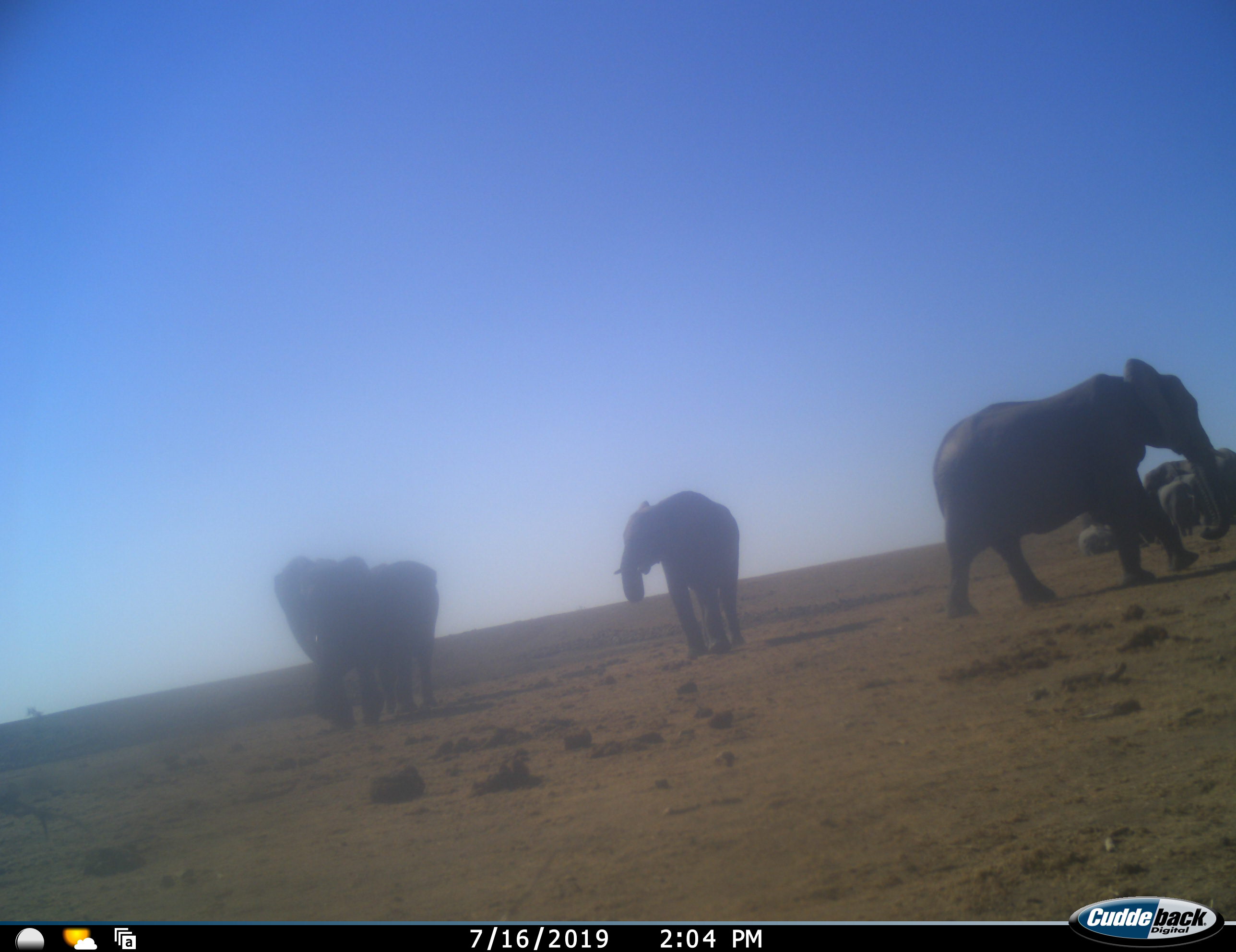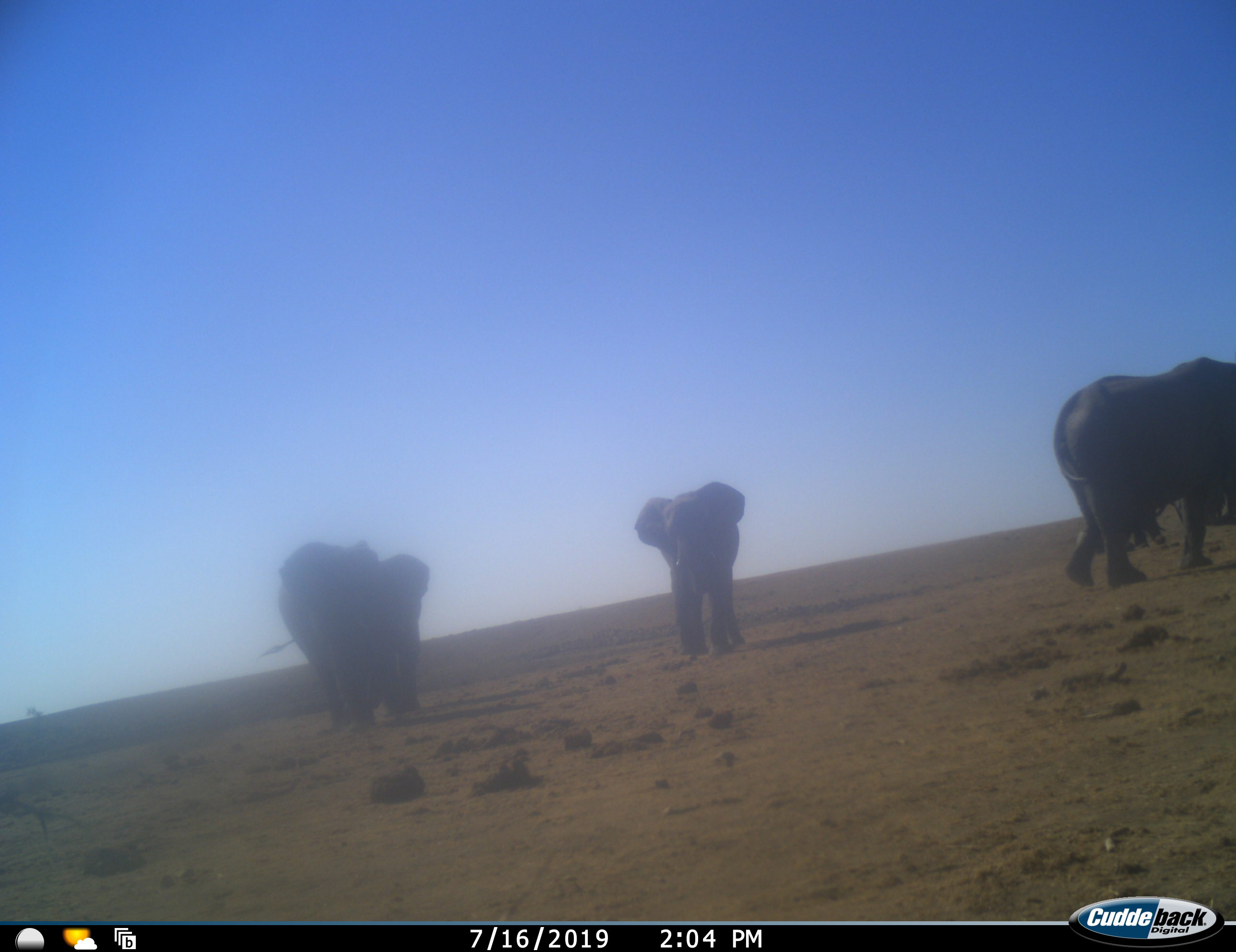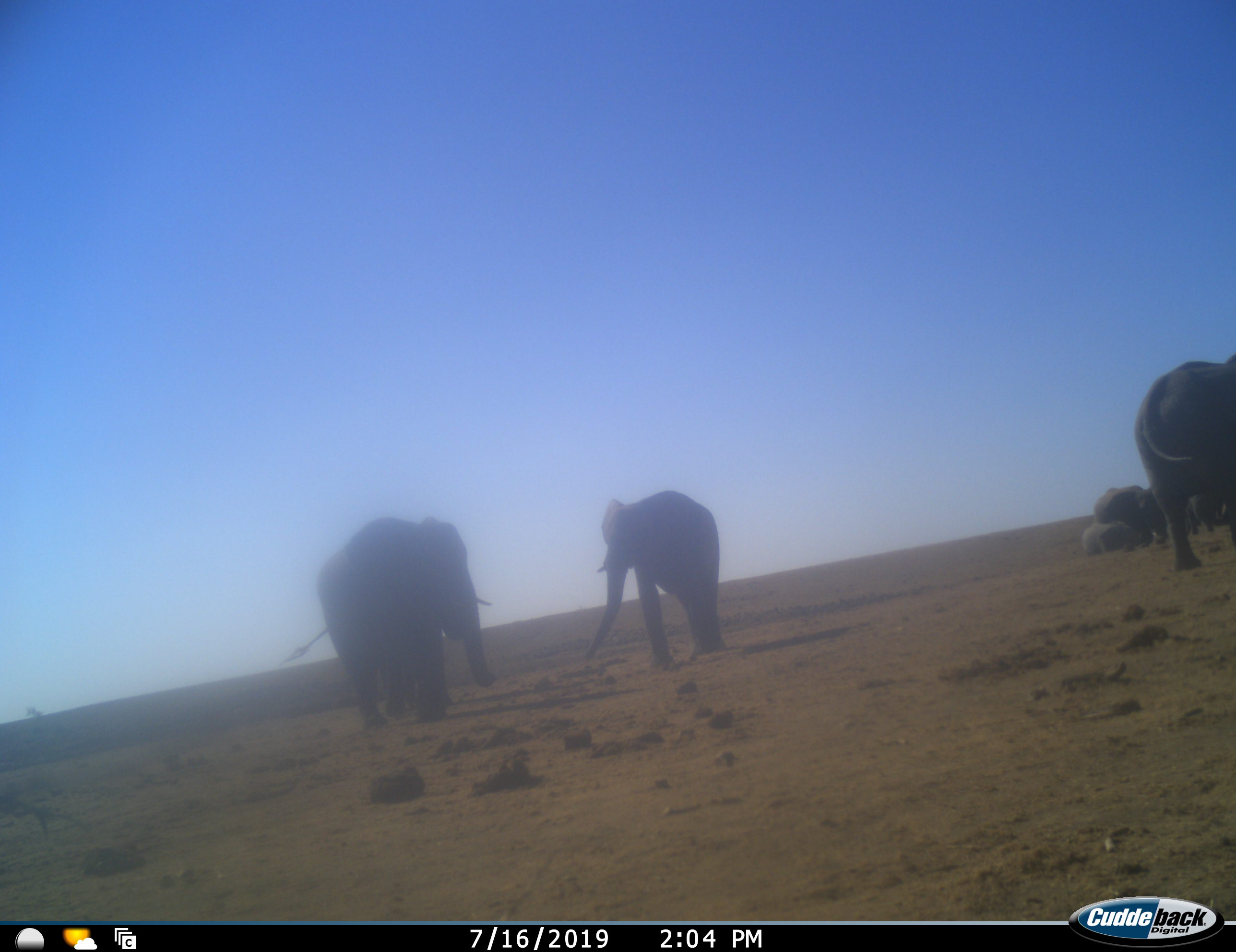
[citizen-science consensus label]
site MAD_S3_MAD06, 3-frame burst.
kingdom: Animalia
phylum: Chordata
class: Mammalia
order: Proboscidea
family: Elephantidae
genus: Loxodonta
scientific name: Loxodonta africana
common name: african bush elephant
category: elephant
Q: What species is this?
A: Elephant (african bush elephant) (Loxodonta africana).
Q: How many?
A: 7.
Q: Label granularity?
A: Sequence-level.